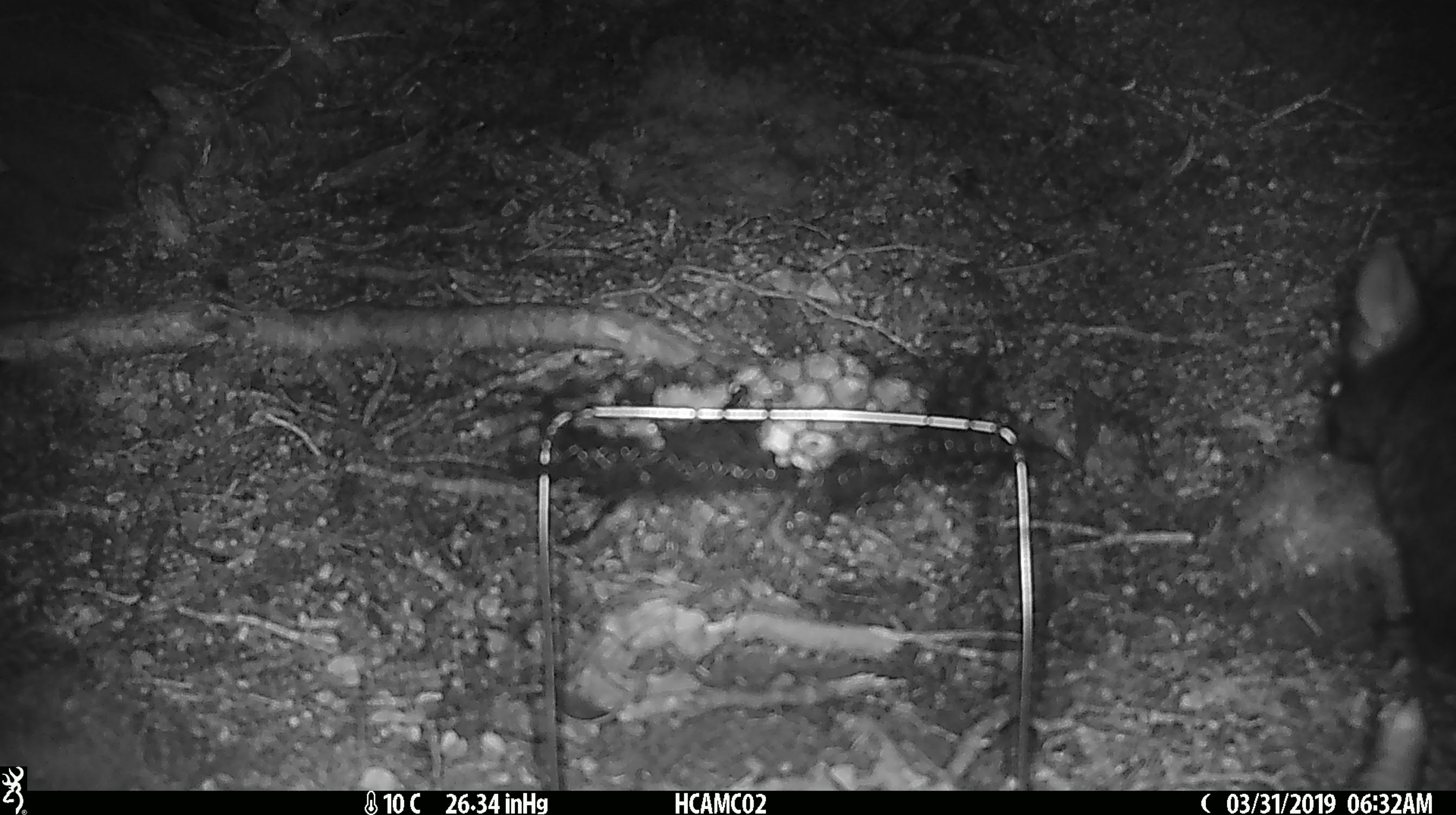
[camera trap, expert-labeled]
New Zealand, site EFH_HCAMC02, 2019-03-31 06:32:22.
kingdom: Animalia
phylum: Chordata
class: Mammalia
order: Diprotodontia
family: Phalangeridae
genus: Trichosurus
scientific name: Trichosurus vulpecula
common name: common brushtail possum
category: possum